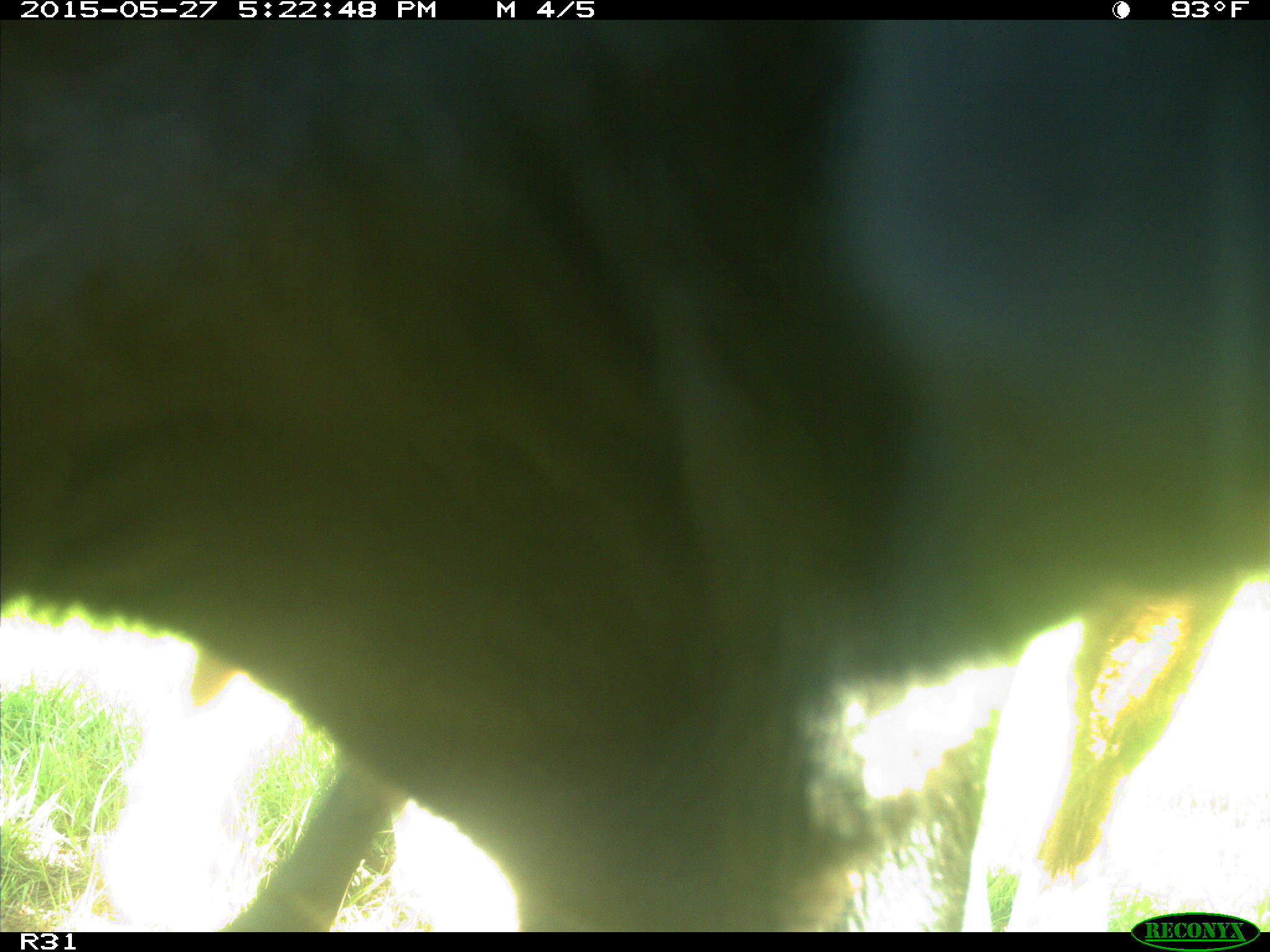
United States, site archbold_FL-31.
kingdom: Animalia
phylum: Chordata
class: Mammalia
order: Artiodactyla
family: Bovidae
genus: Bos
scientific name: Bos taurus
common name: domestic cow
Bos taurus (domestic cow).